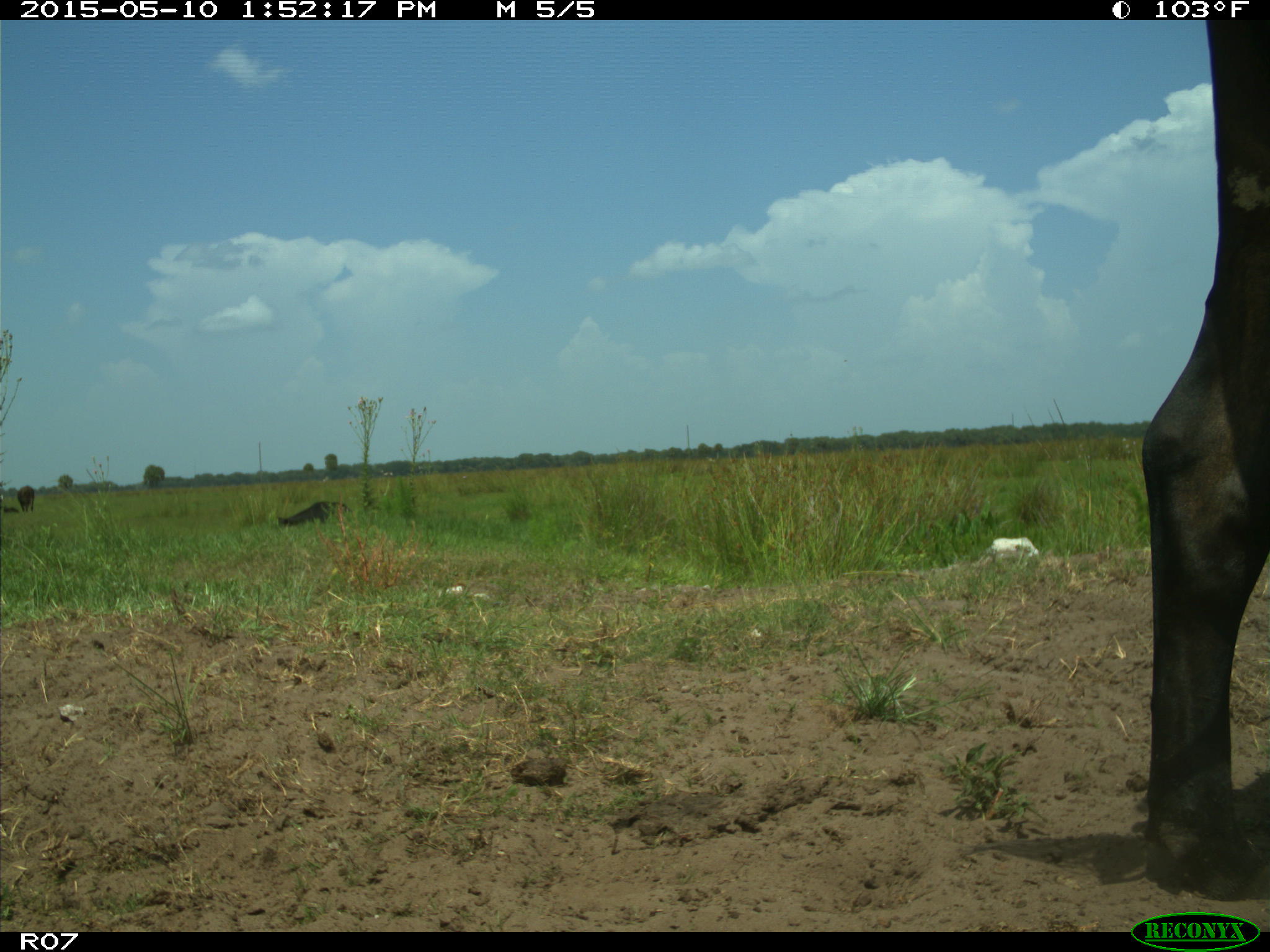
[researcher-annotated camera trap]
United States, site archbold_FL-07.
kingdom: Animalia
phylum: Chordata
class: Mammalia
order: Artiodactyla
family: Bovidae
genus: Bos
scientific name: Bos taurus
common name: domestic cow